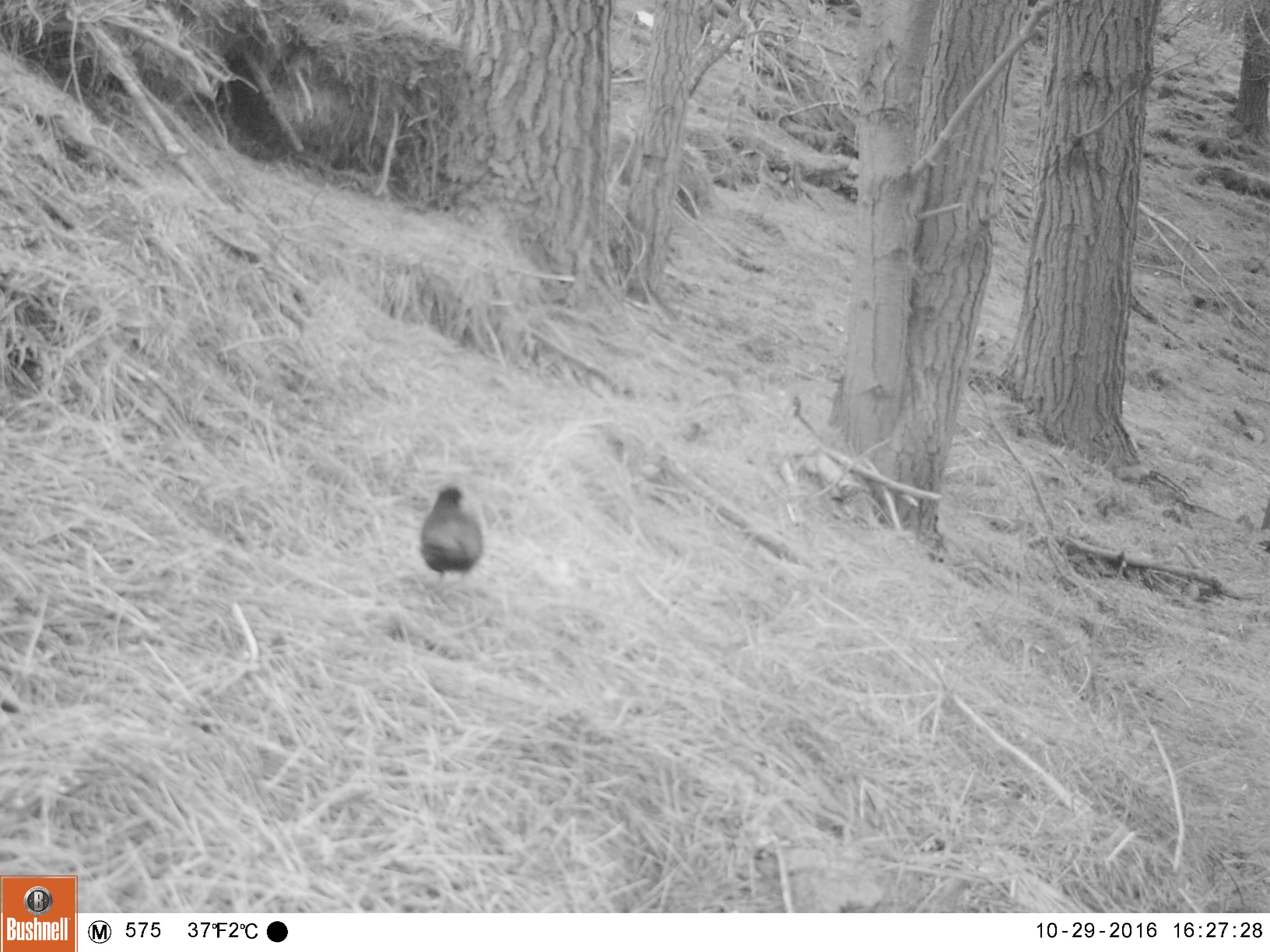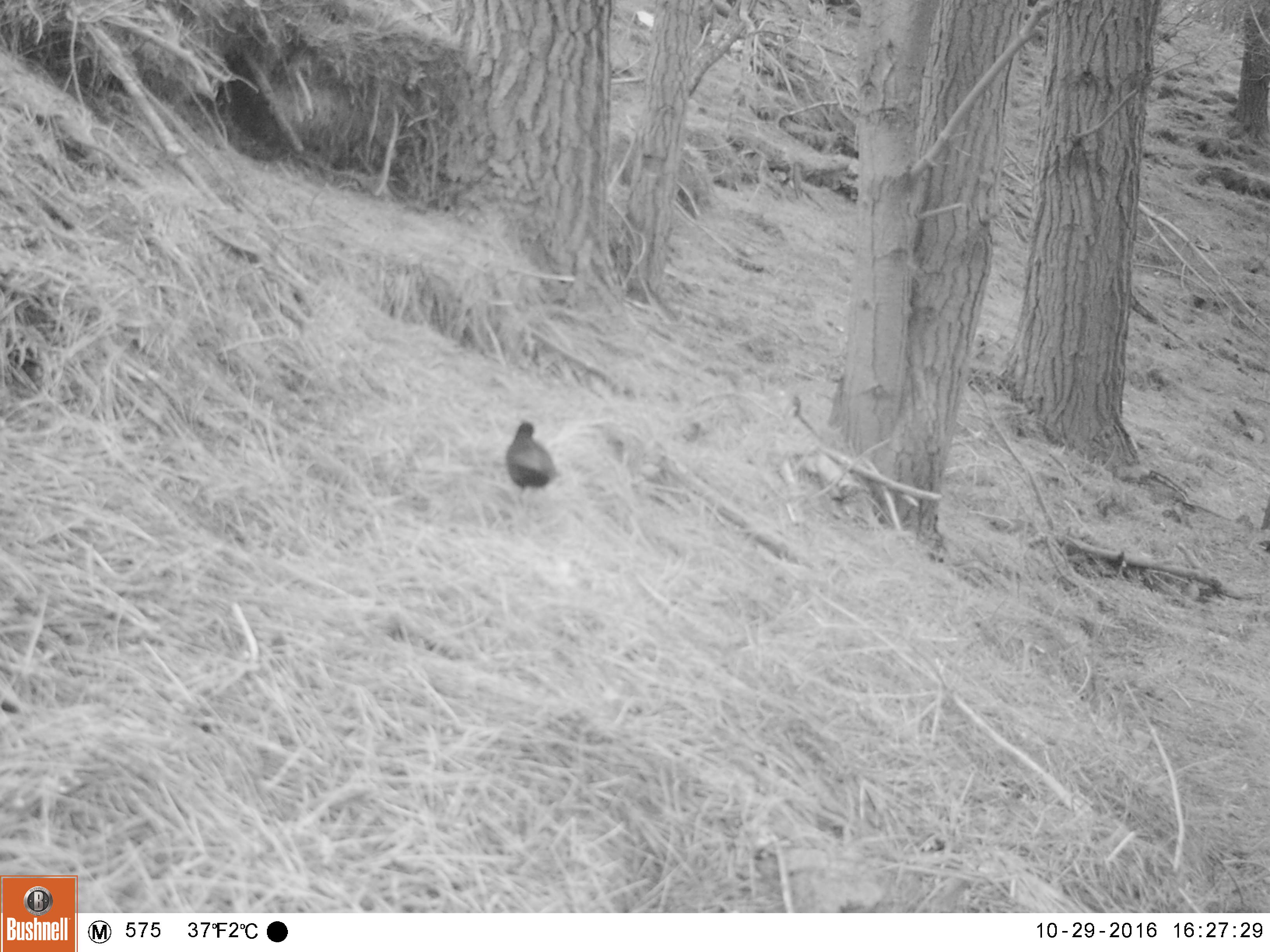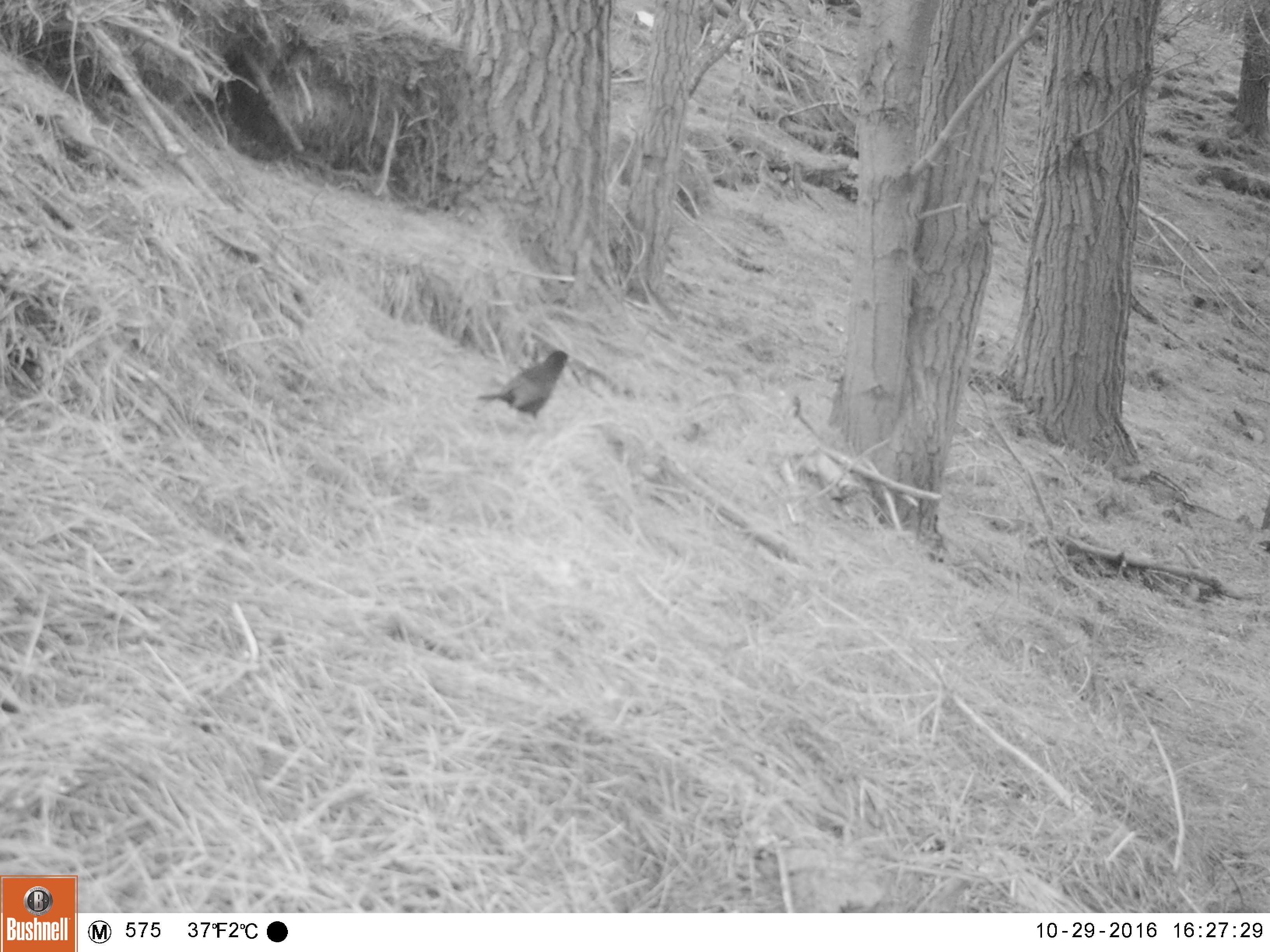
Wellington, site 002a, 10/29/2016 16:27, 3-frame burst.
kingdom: Animalia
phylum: Chordata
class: Aves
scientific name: Aves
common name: bird